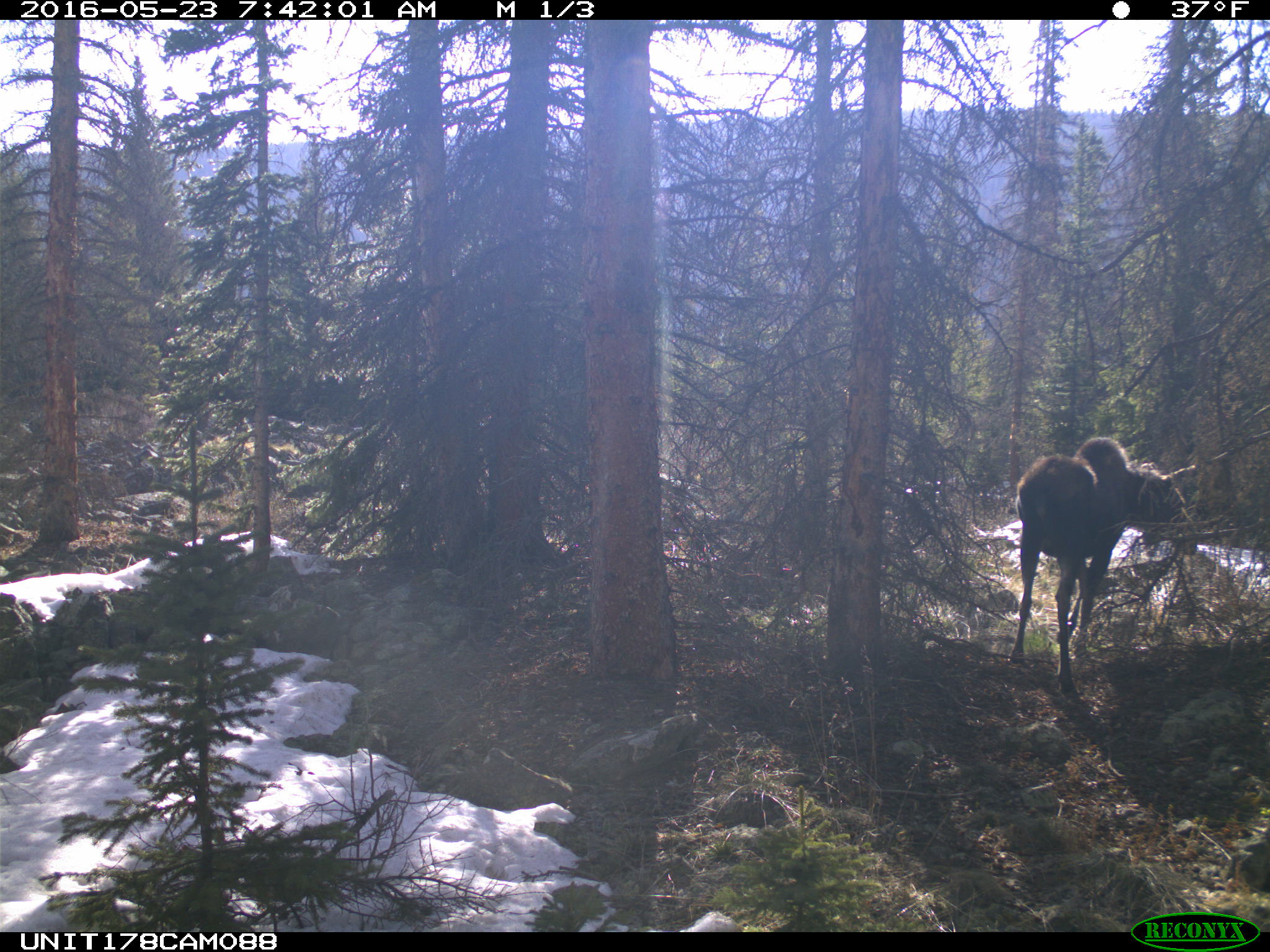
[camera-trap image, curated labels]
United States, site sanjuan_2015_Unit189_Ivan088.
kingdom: Animalia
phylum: Chordata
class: Mammalia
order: Artiodactyla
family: Cervidae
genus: Alces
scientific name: Alces alces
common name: moose